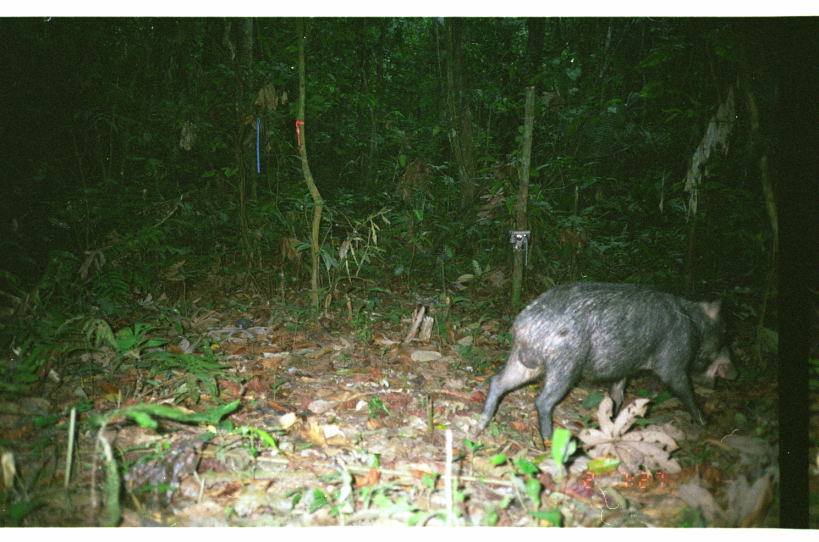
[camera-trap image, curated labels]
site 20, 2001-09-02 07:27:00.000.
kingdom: Animalia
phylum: Chordata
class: Mammalia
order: Artiodactyla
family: Tayassuidae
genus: Tayassu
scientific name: Tayassu pecari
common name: white-lipped peccary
Tayassu pecari (white-lipped peccary).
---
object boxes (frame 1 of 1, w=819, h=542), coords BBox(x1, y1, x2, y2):
tayassu pecari: BBox(469, 280, 741, 453)